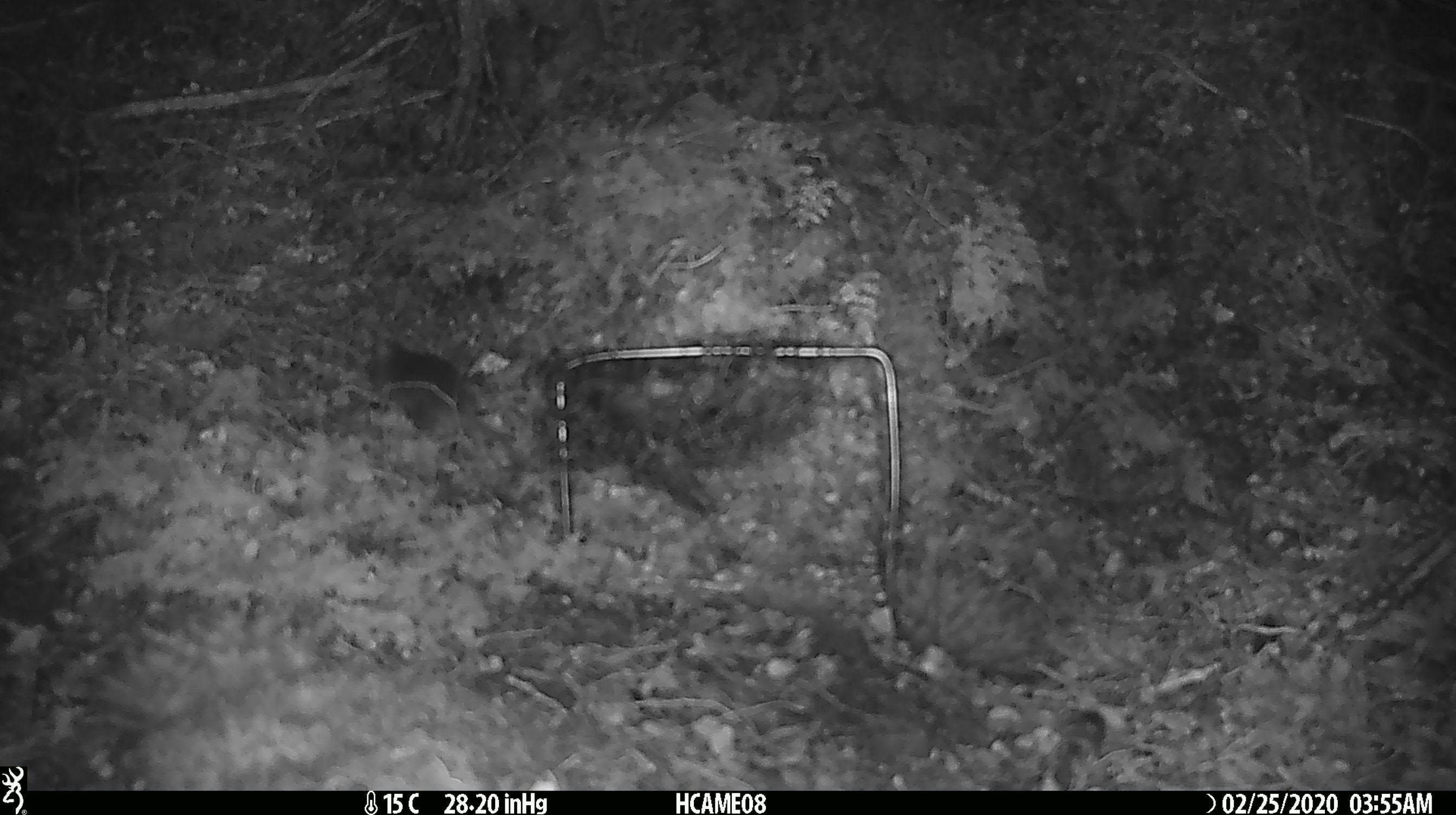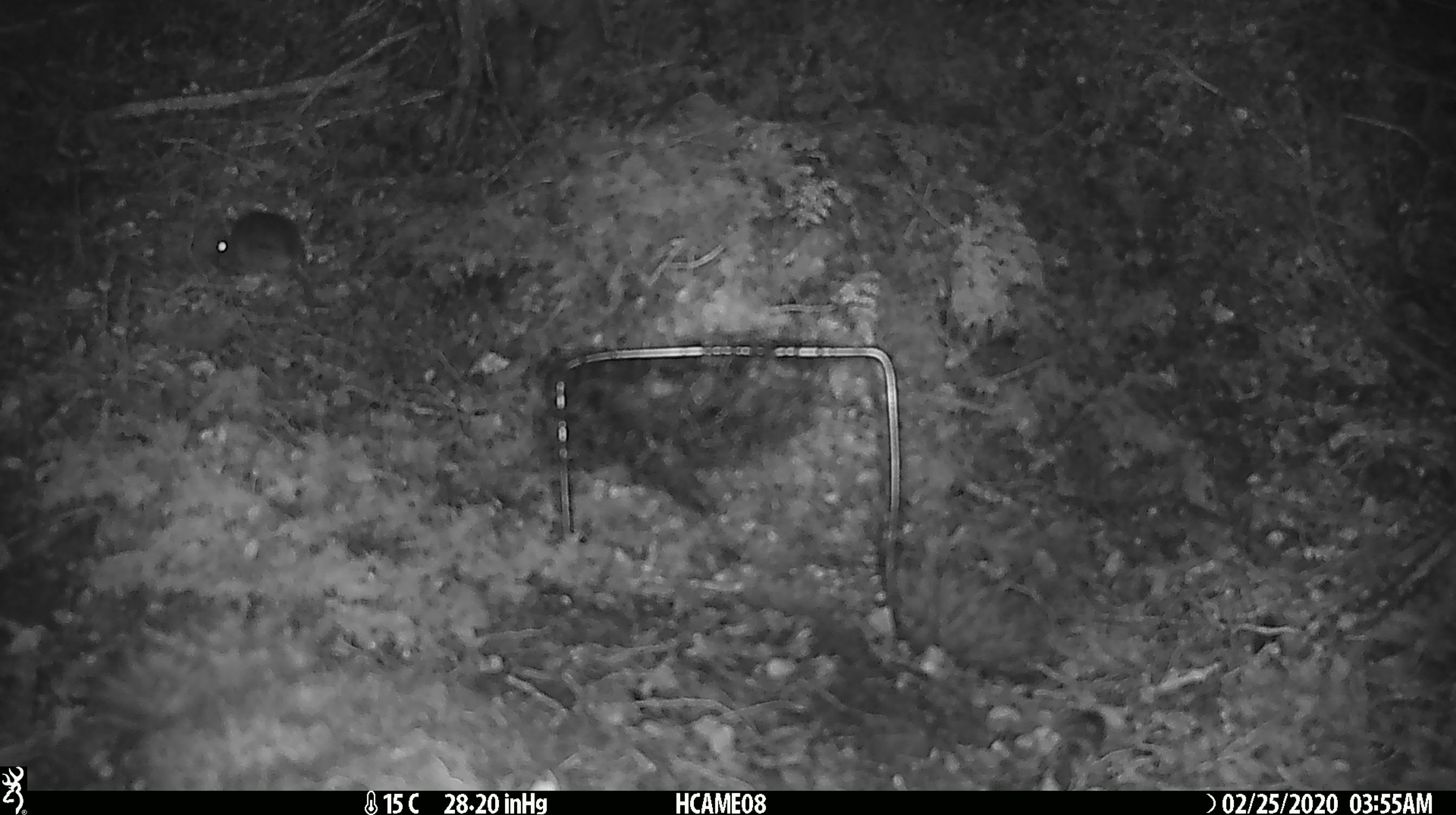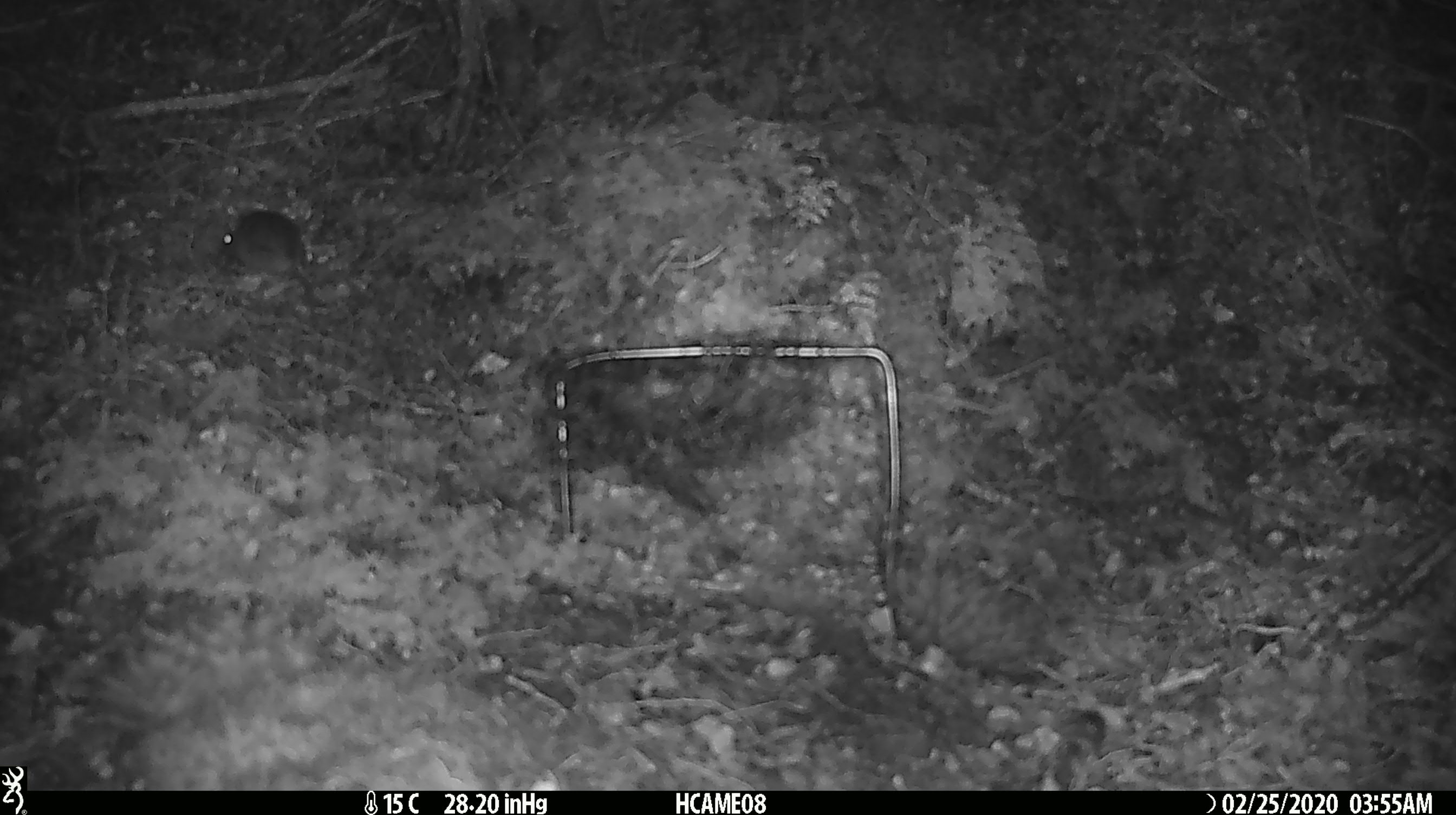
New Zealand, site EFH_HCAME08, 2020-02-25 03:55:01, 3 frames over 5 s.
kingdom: Animalia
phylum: Chordata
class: Mammalia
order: Rodentia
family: Muridae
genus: Mus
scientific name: Mus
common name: mouse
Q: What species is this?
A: Mouse (Mus).